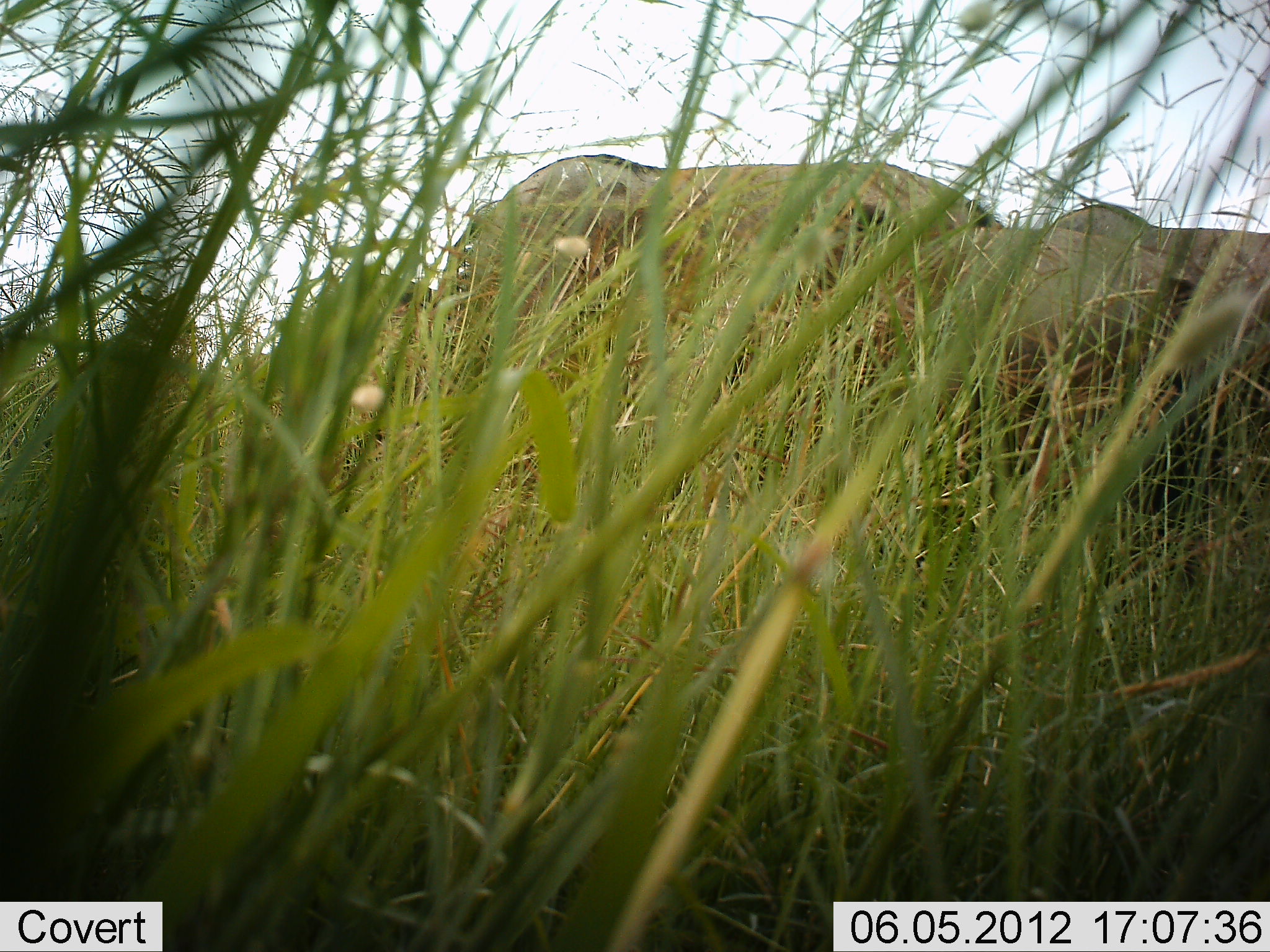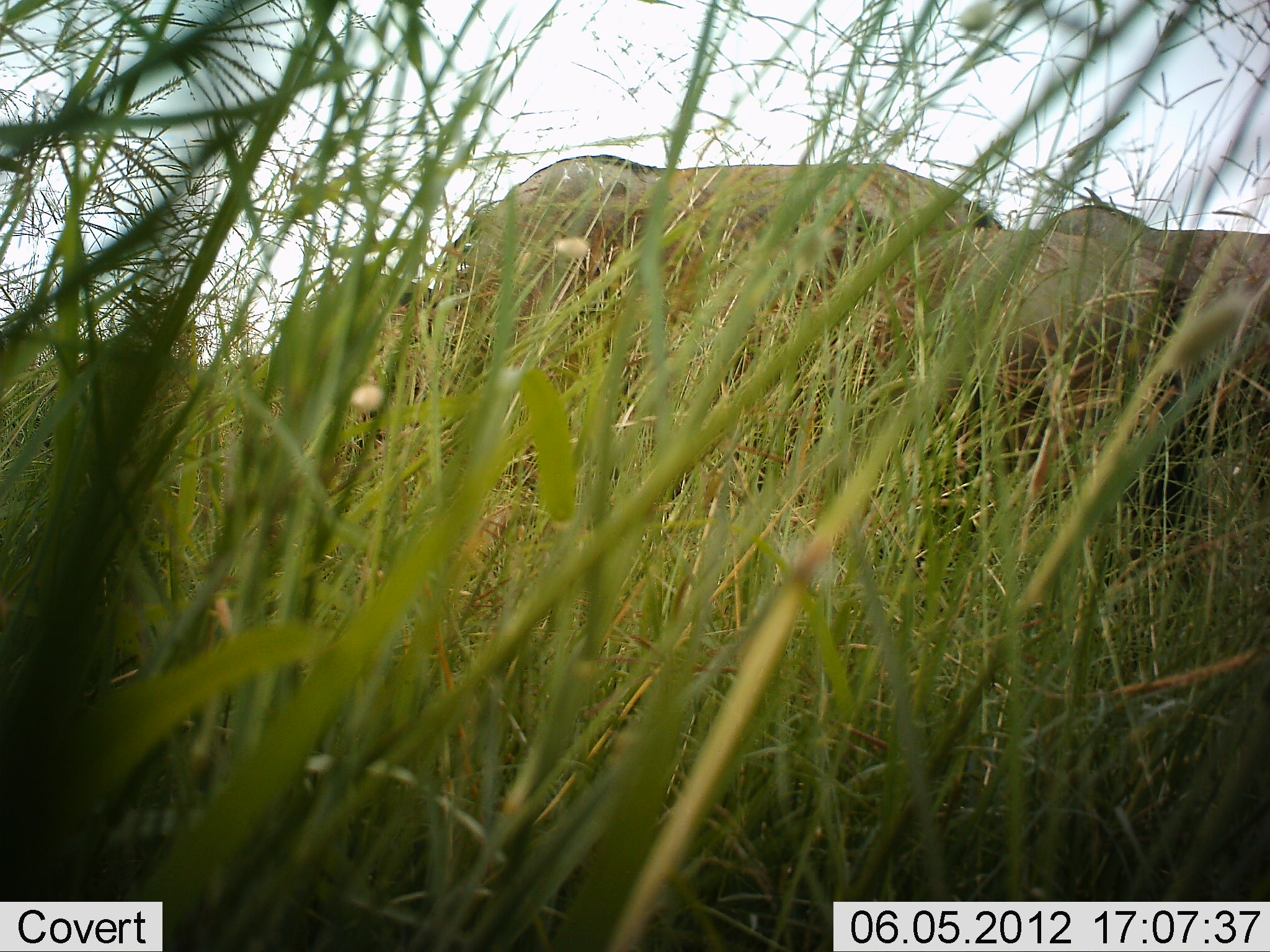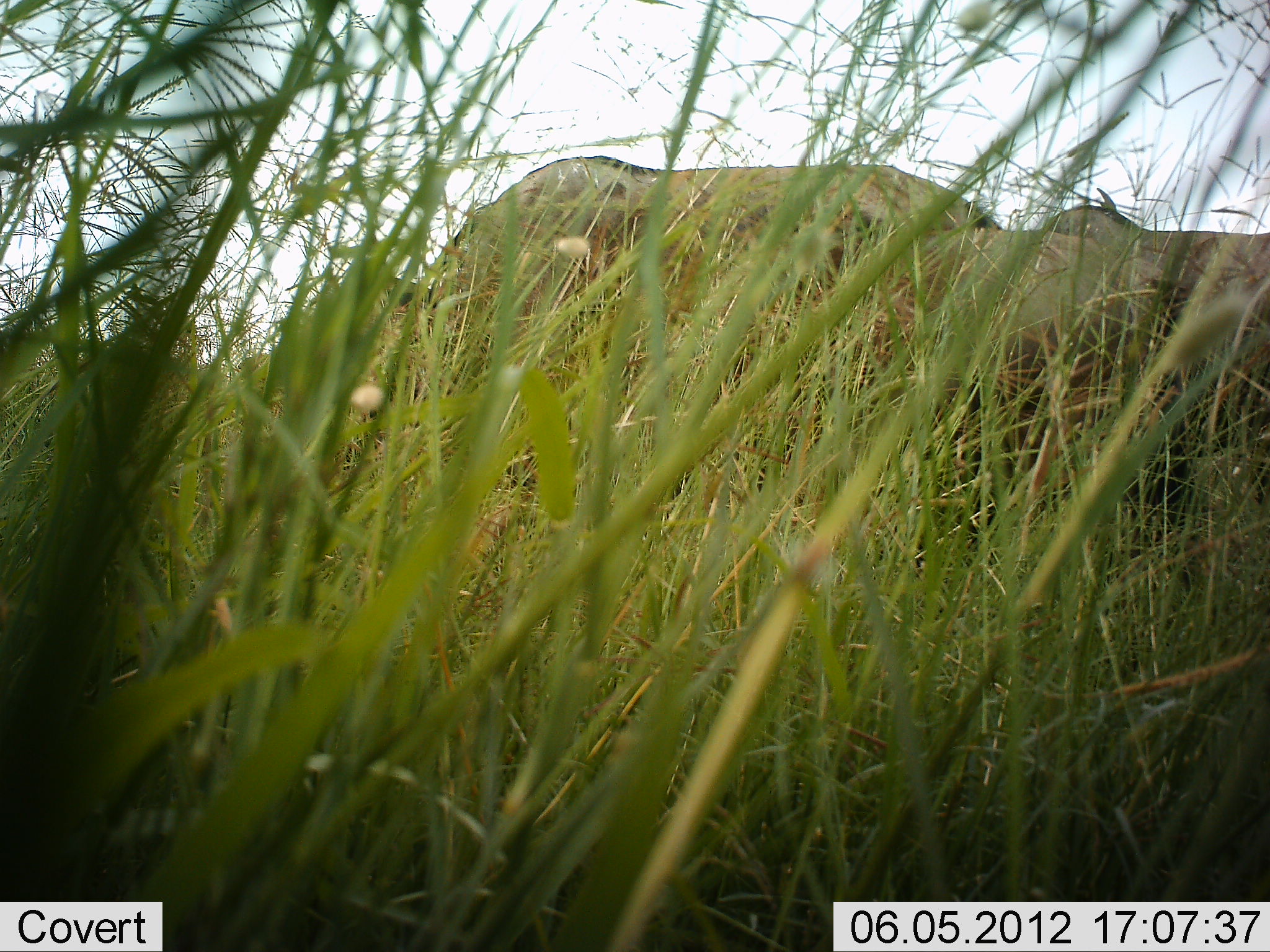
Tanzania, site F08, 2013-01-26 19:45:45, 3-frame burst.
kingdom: Animalia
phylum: Chordata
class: Mammalia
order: Artiodactyla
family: Bovidae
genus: Connochaetes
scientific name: Connochaetes taurinus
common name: blue wildebeest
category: wildebeest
Wildebeest (blue wildebeest) (Connochaetes taurinus), count 3. Behavior (volunteer vote fractions): standing 46%, resting 8%, moving 0%, interacting 0%. Young present (vote fraction): 8%. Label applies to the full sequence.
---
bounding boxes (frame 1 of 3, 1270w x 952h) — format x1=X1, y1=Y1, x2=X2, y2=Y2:
animal: x1=437, y1=151, x2=1007, y2=319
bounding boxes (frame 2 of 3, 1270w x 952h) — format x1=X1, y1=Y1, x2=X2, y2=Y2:
animal: x1=438, y1=154, x2=1003, y2=356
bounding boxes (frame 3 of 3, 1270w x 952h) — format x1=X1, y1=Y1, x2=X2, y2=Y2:
animal: x1=423, y1=154, x2=1010, y2=324